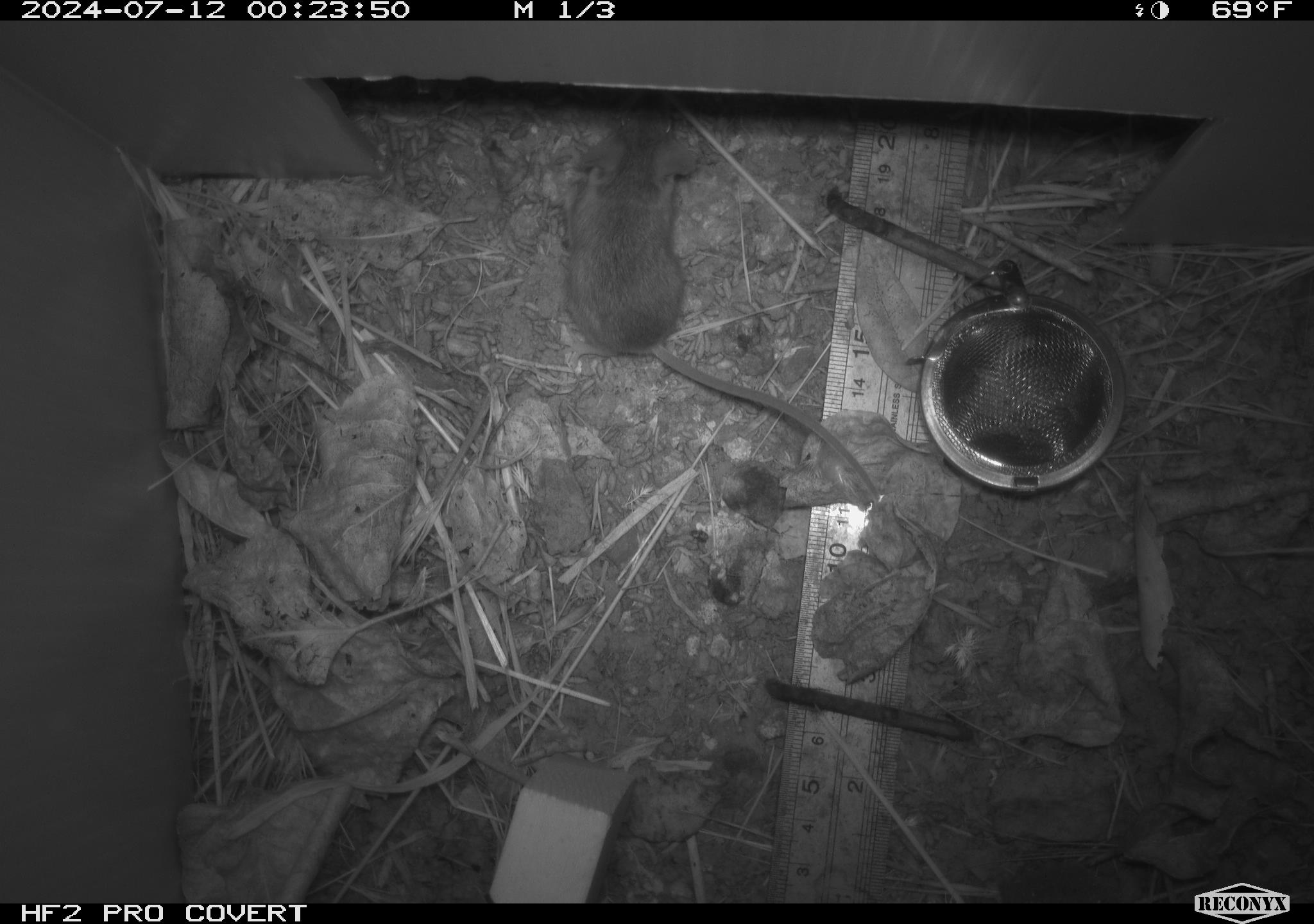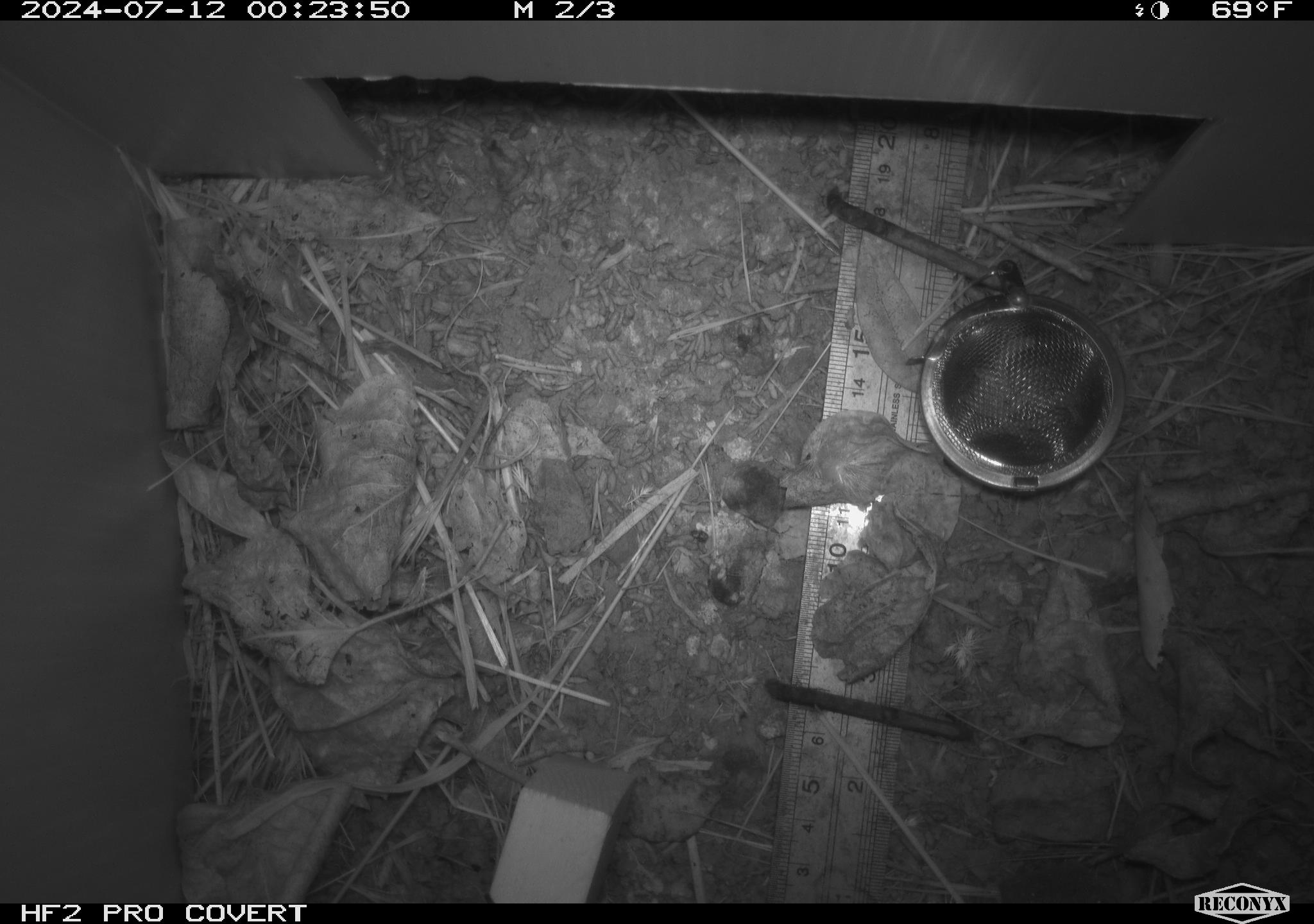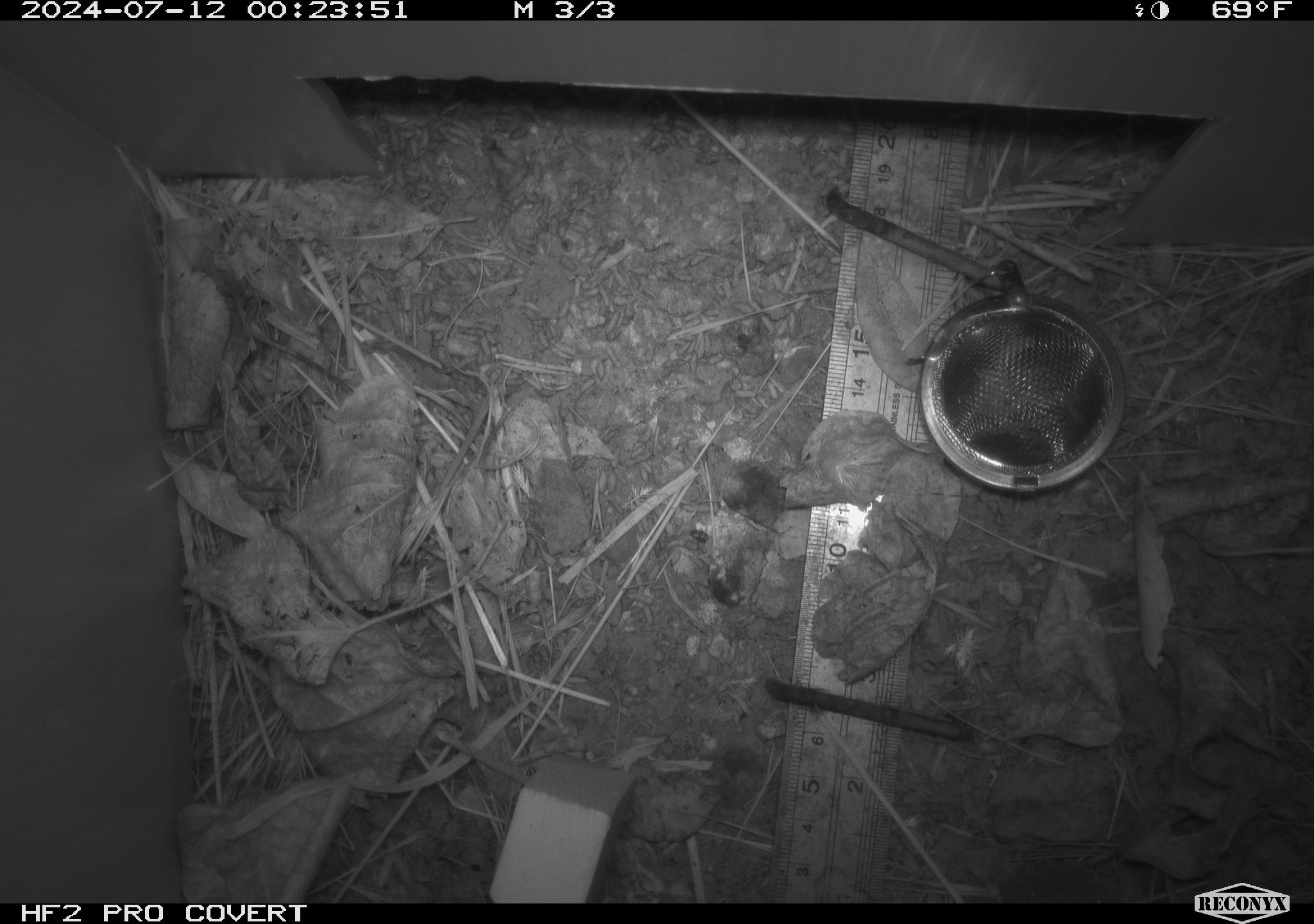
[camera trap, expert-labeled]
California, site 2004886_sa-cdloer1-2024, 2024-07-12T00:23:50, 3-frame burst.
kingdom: Animalia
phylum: Chordata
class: Mammalia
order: Rodentia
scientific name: Rodentia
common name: mouse species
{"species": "mouse species (Rodentia)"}